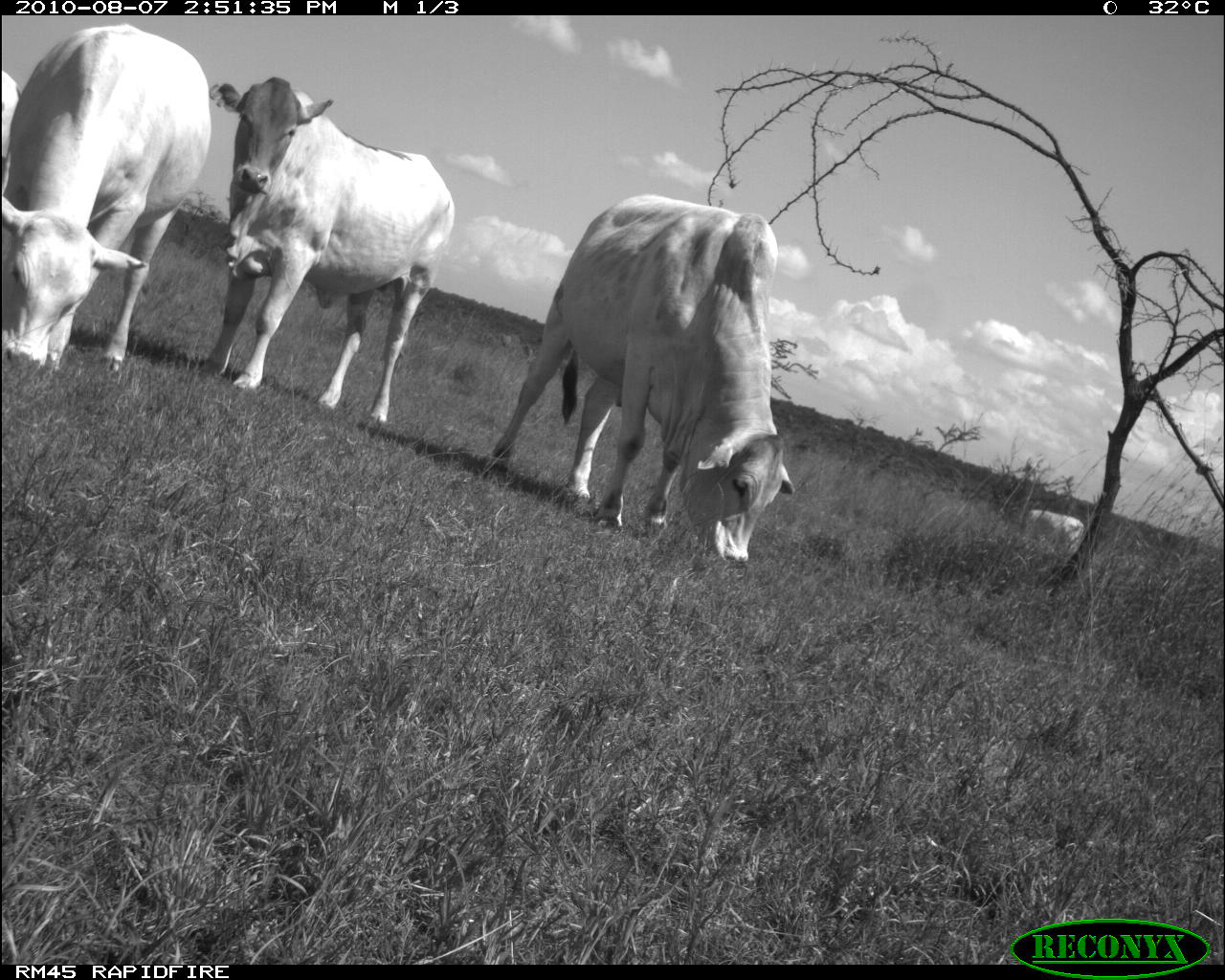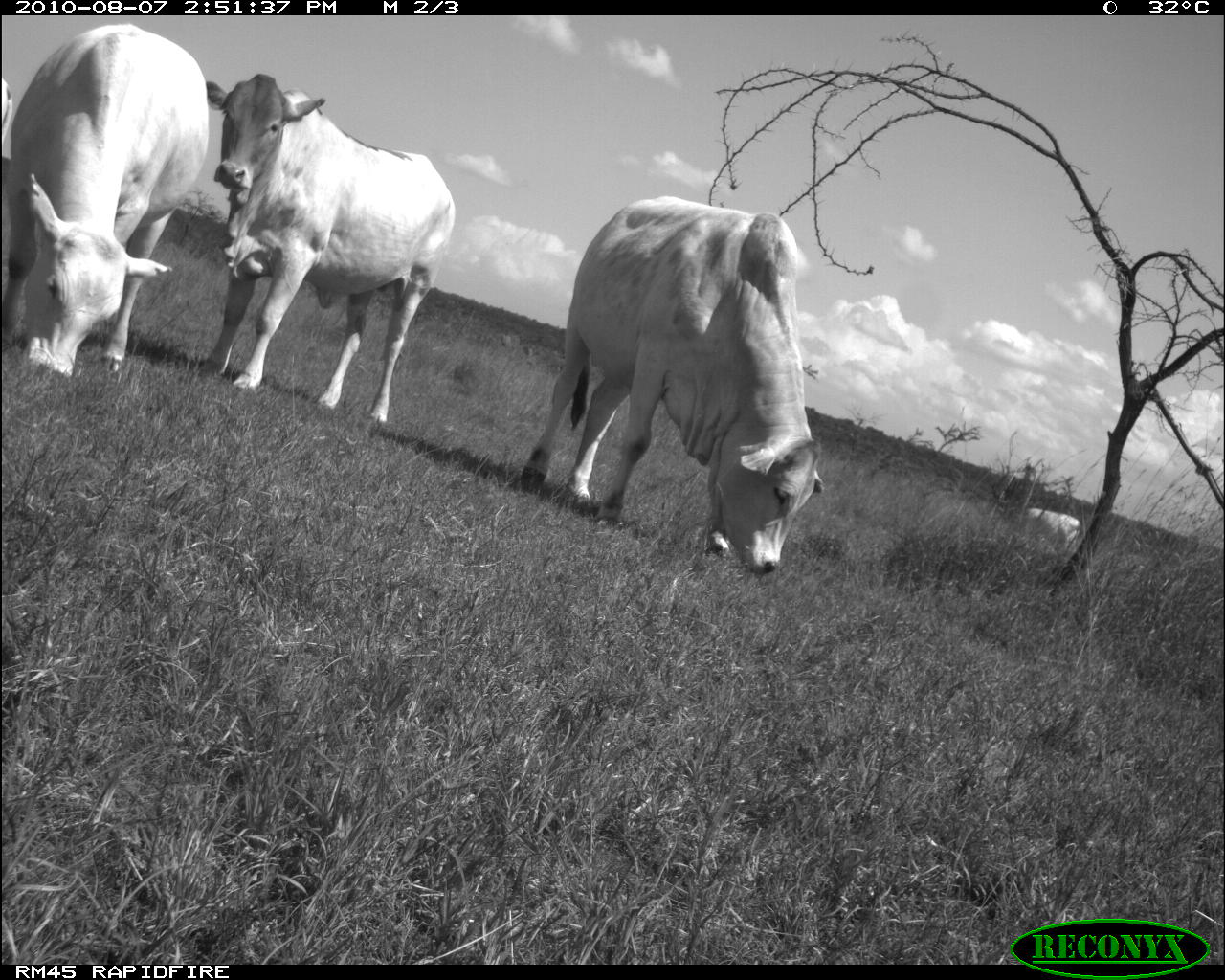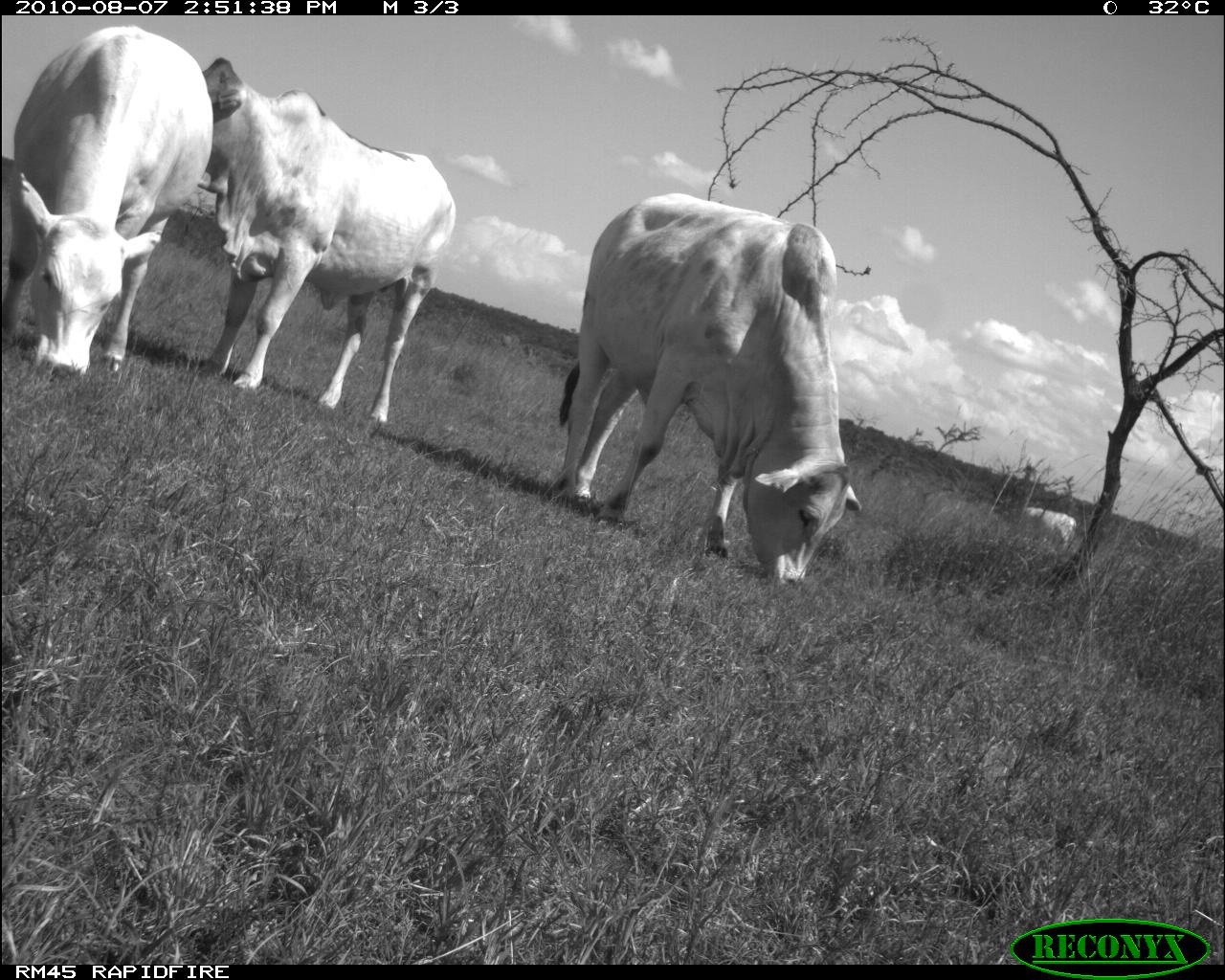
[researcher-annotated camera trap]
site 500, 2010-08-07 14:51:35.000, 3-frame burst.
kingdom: Animalia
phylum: Chordata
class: Mammalia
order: Artiodactyla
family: Bovidae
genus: Tragelaphus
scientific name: Tragelaphus oryx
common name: eland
Tragelaphus oryx (eland), count 5.